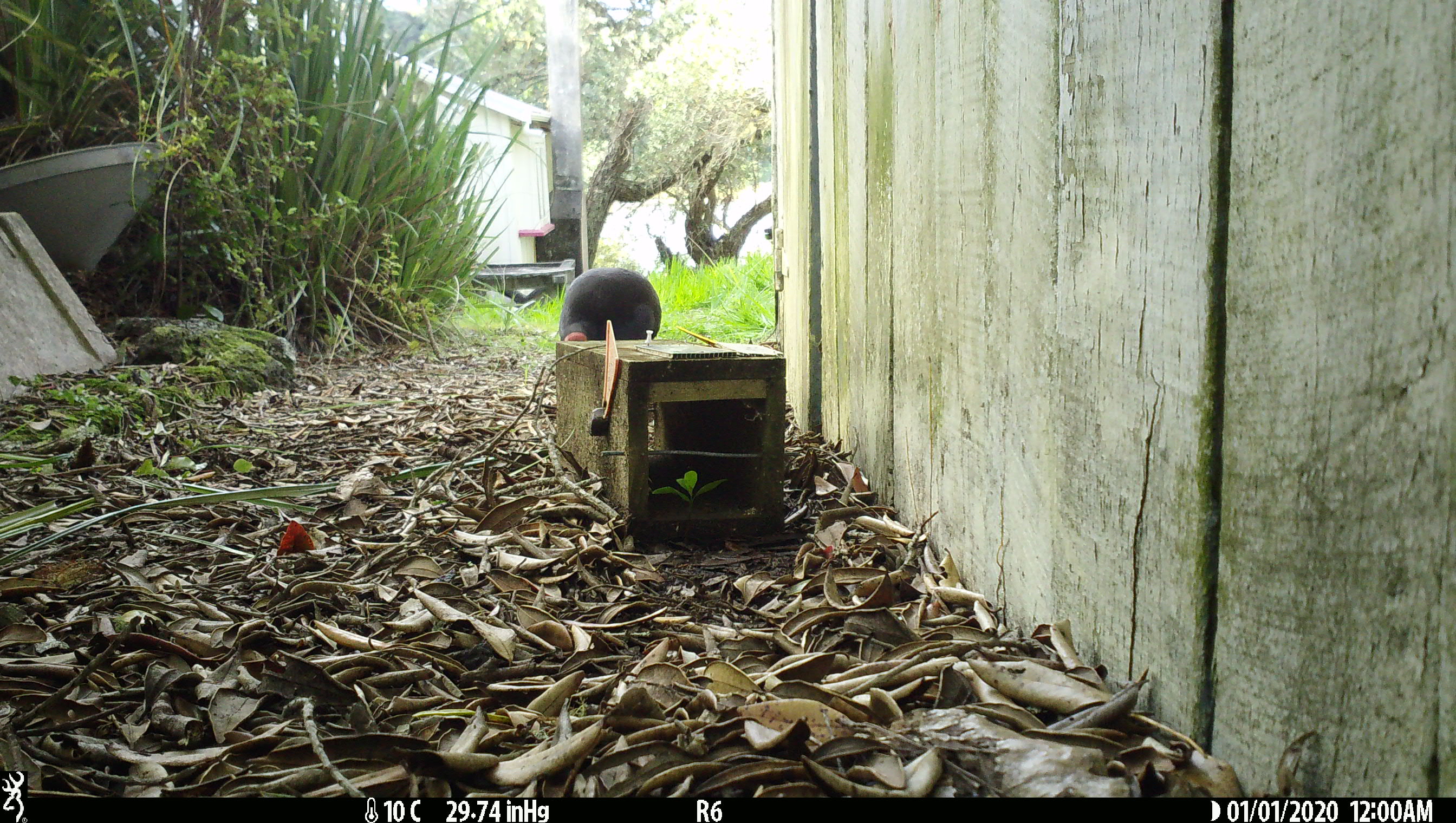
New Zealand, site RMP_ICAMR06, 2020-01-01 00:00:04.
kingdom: Animalia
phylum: Chordata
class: Aves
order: Gruiformes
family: Rallidae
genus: Porphyrio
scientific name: Porphyrio melanotus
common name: australasian swamphen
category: pukeko